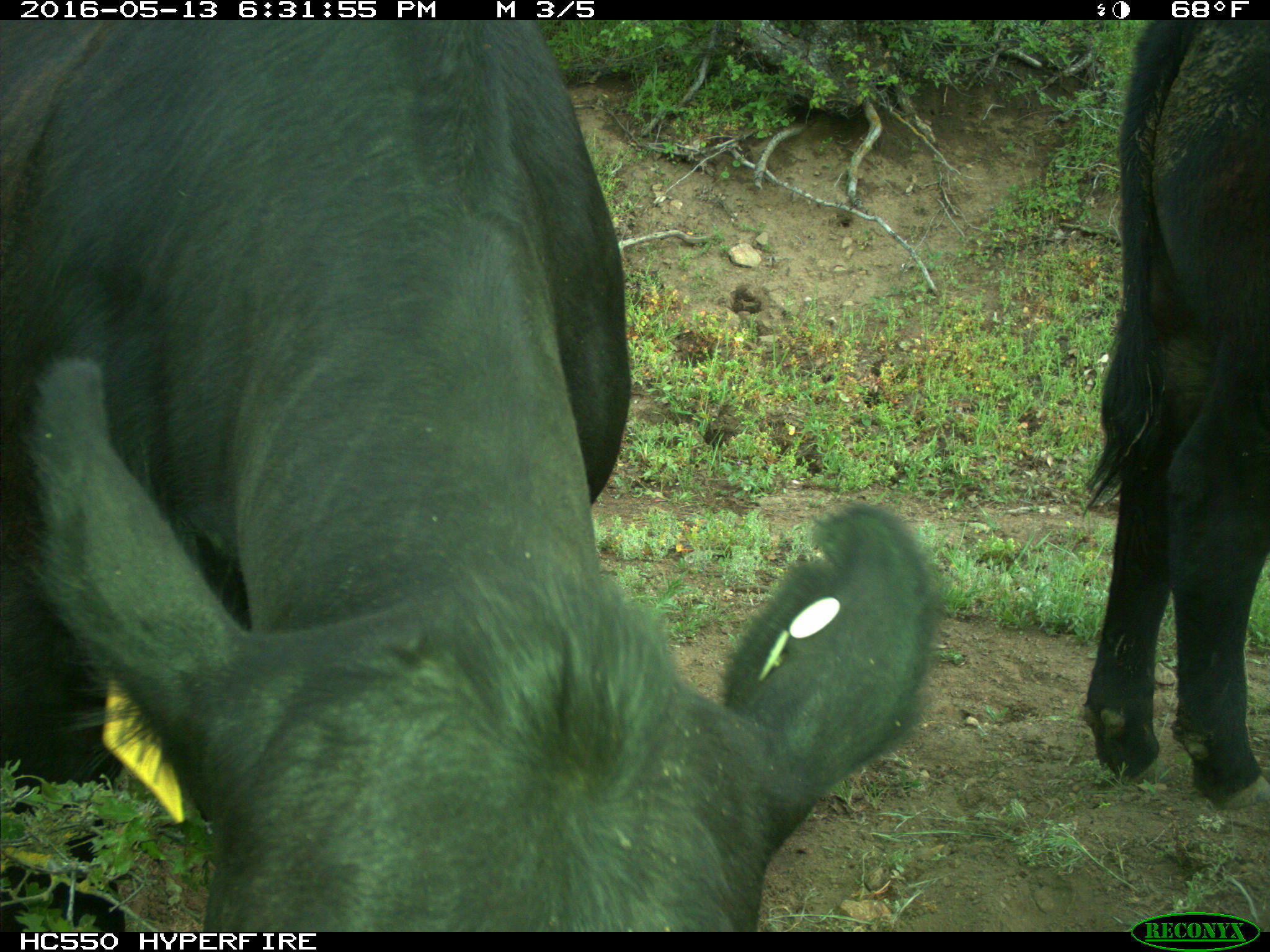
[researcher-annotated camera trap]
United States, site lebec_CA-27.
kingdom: Animalia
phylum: Chordata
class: Mammalia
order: Artiodactyla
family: Bovidae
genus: Bos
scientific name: Bos taurus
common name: domestic cow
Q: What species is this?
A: Bos taurus (domestic cow).